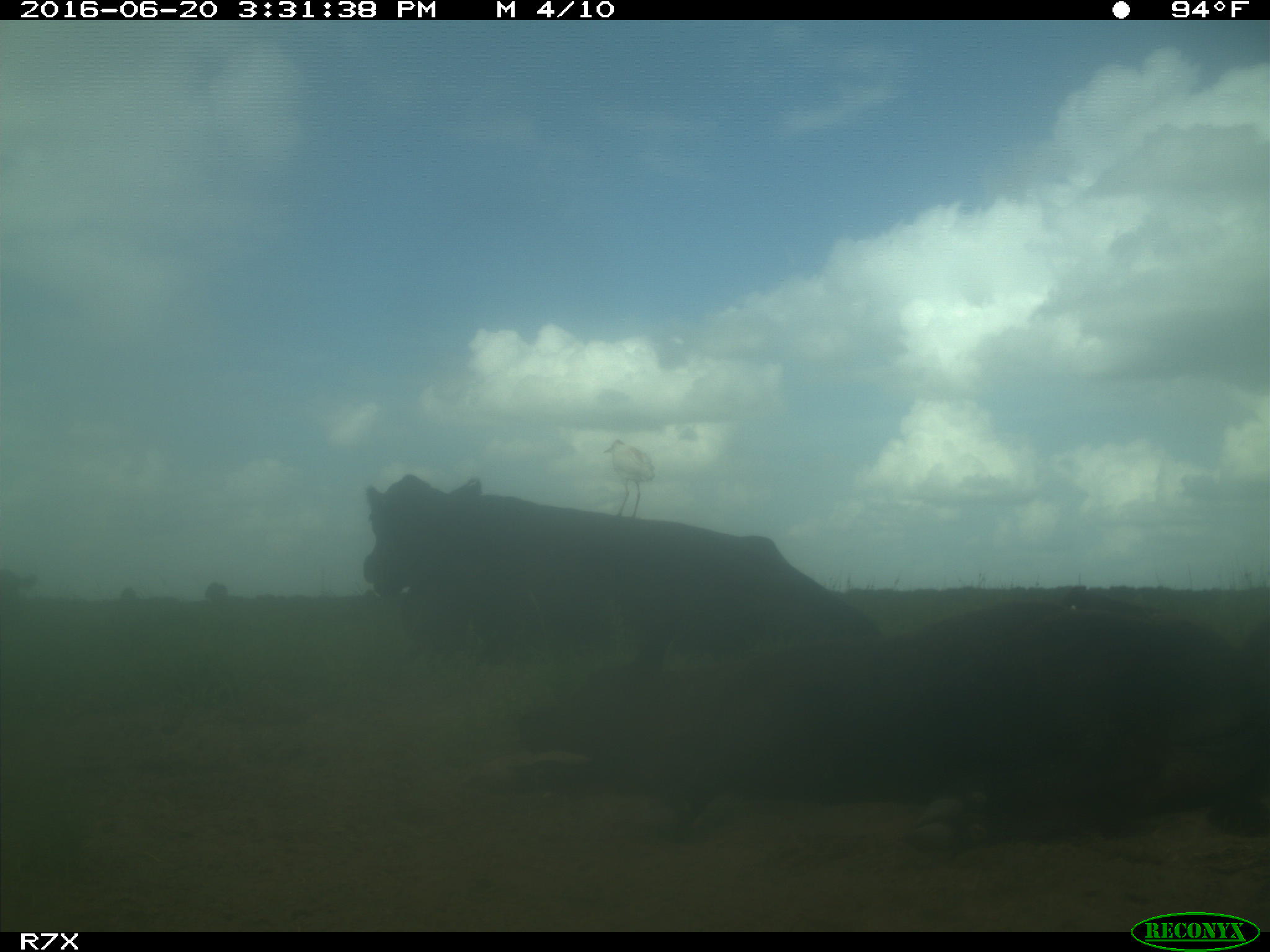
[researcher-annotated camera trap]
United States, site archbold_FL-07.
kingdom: Animalia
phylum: Chordata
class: Mammalia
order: Artiodactyla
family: Bovidae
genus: Bos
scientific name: Bos taurus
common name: domestic cow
Bos taurus (domestic cow).